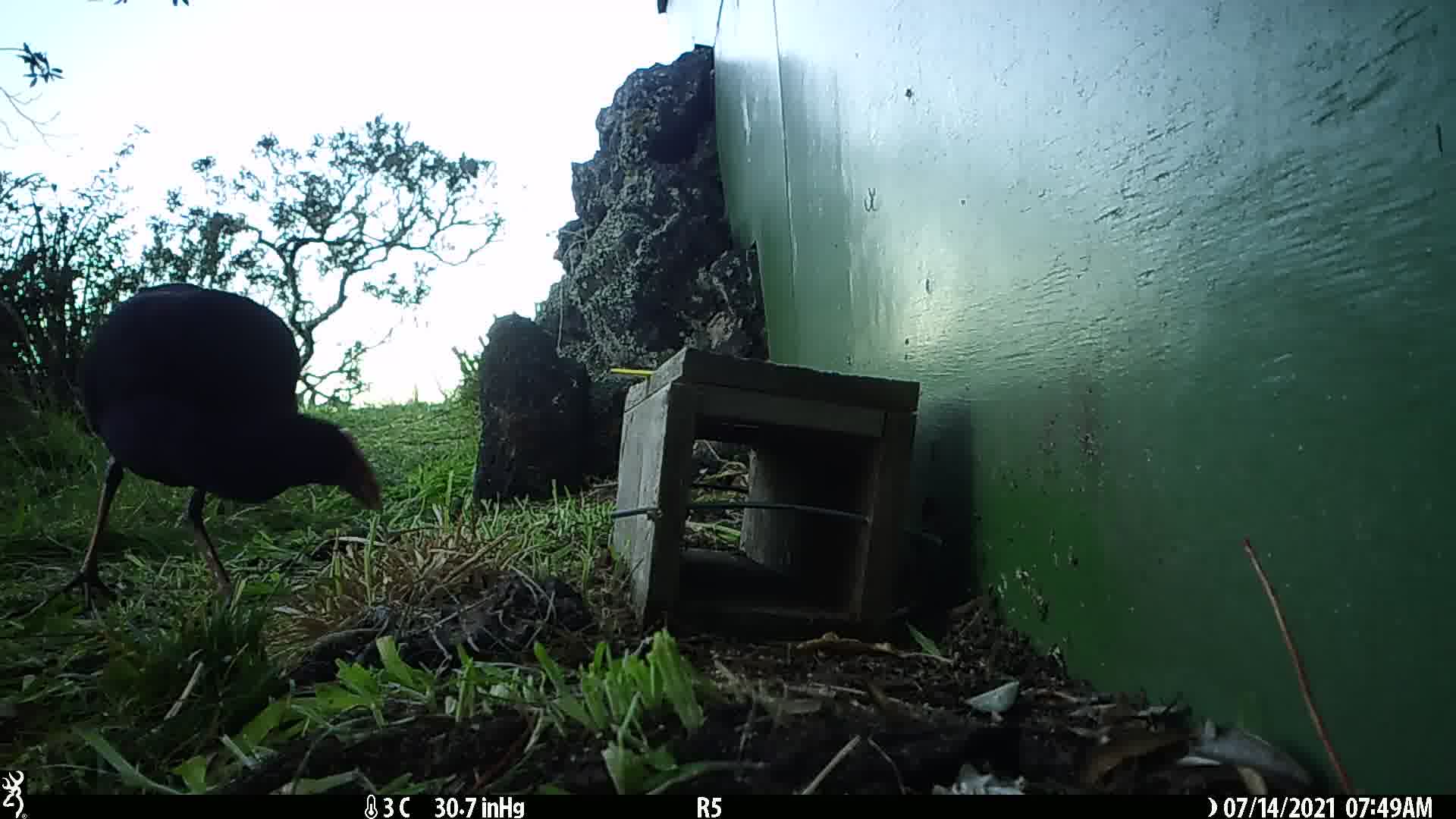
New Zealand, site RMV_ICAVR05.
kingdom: Animalia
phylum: Chordata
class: Aves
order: Gruiformes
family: Rallidae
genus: Porphyrio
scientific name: Porphyrio melanotus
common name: australasian swamphen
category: pukeko